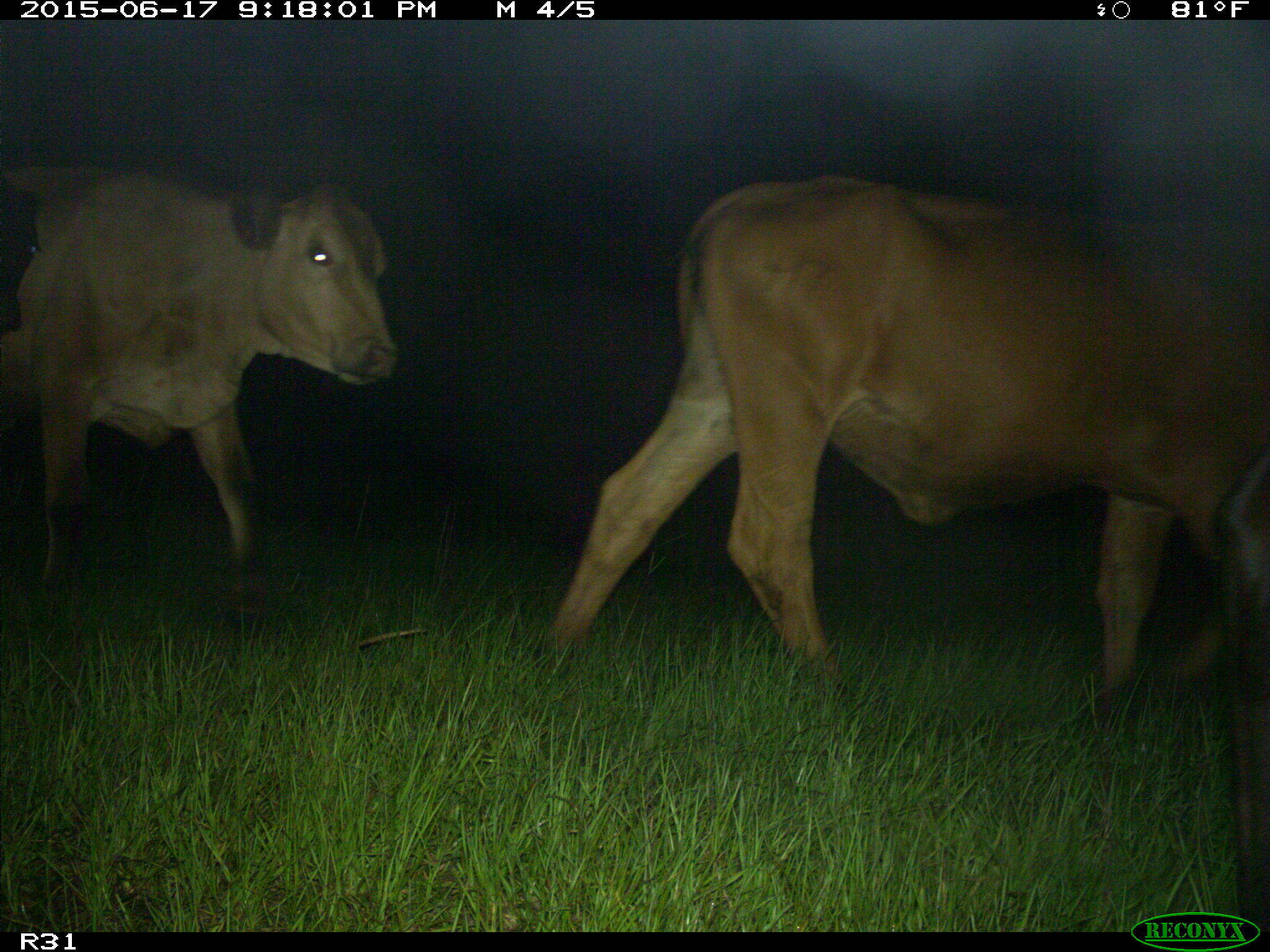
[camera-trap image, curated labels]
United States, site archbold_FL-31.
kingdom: Animalia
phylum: Chordata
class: Mammalia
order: Artiodactyla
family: Bovidae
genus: Bos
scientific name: Bos taurus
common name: domestic cow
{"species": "Bos taurus (domestic cow)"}